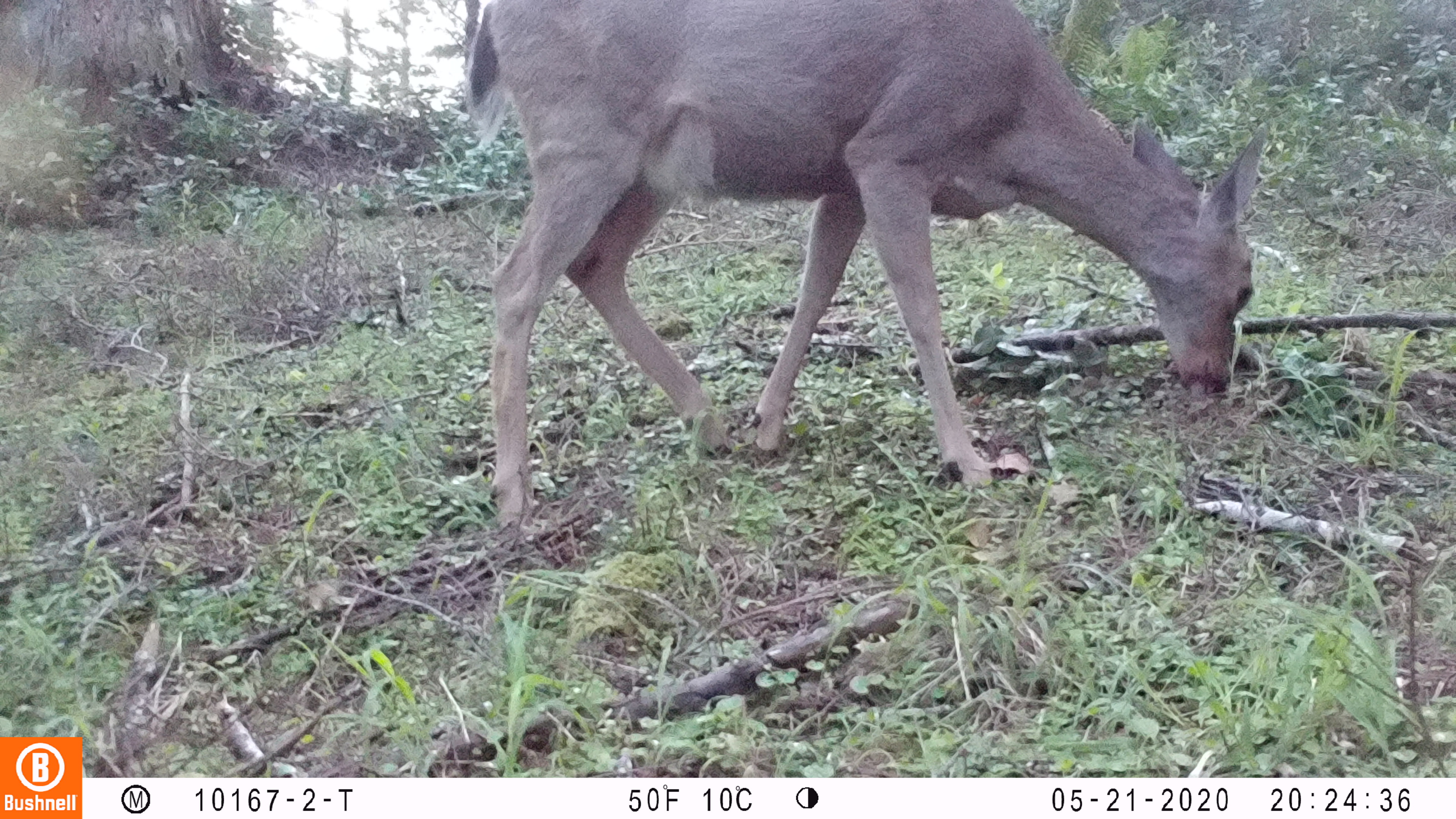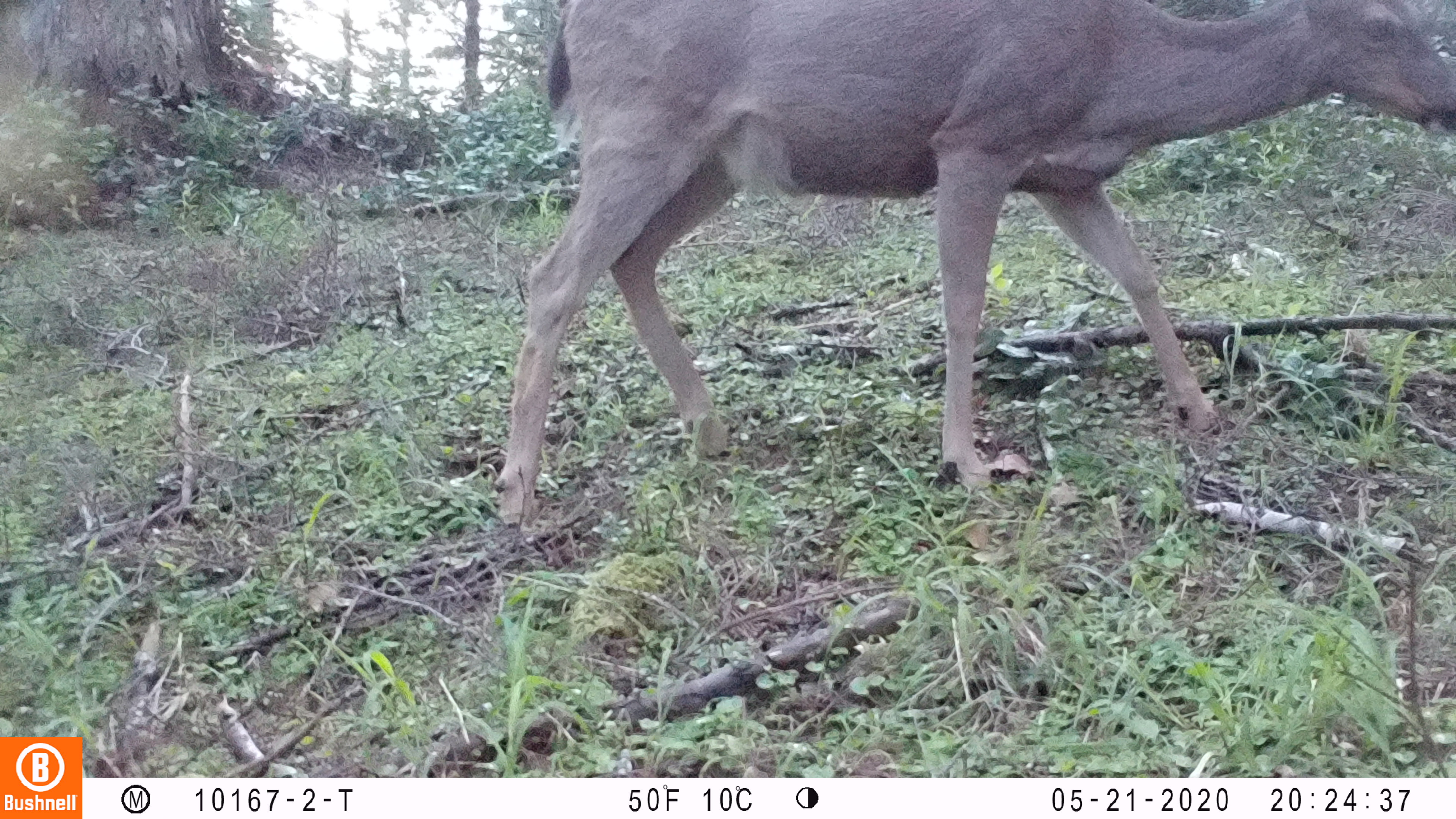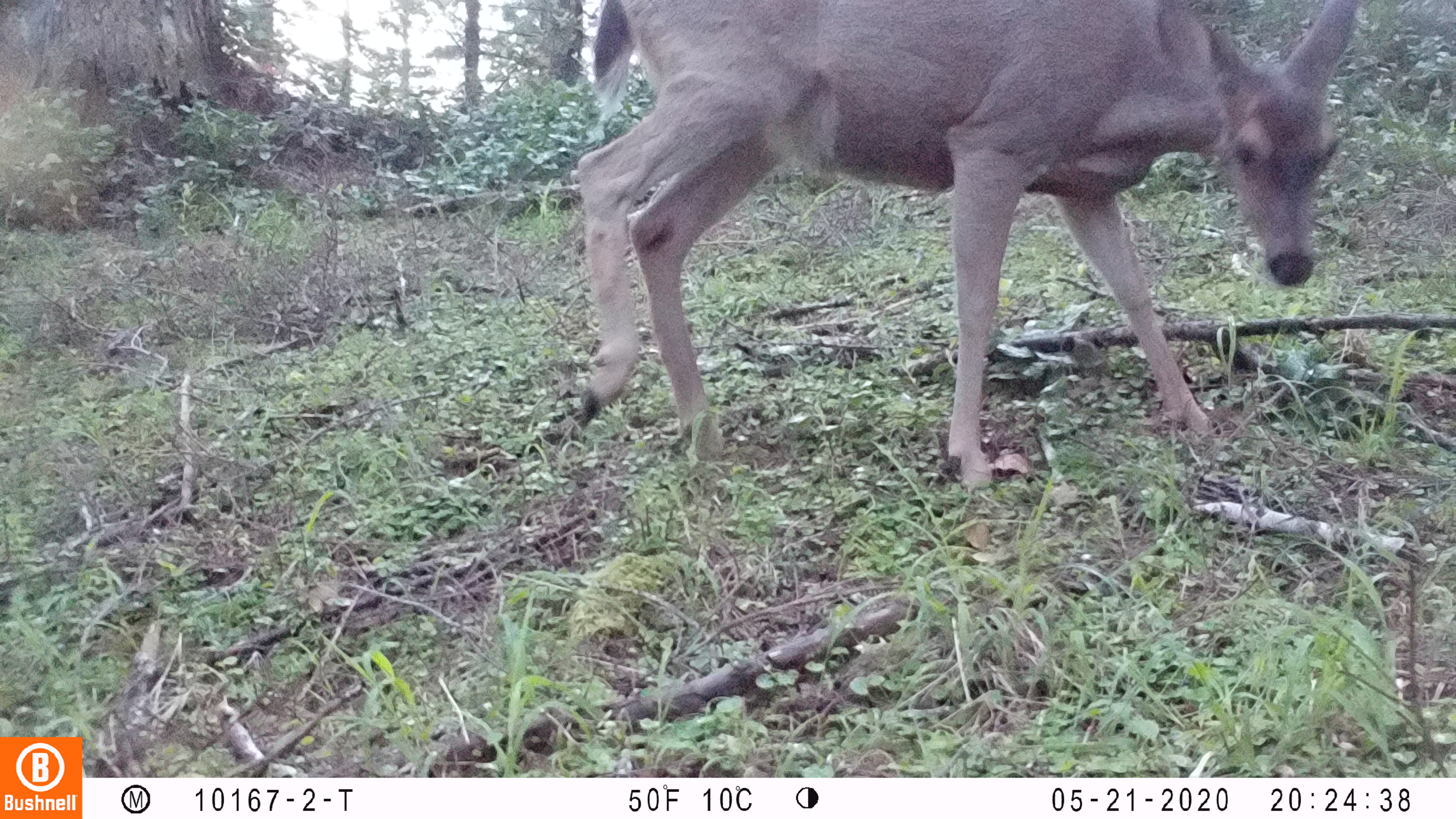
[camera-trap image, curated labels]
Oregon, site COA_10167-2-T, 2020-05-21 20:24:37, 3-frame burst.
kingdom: Animalia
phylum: Chordata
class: Mammalia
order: Artiodactyla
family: Cervidae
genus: Odocoileus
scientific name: Odocoileus hemionus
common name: black-tailed deer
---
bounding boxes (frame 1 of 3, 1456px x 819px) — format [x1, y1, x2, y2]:
black-tailed deer: [455, 0, 1271, 537]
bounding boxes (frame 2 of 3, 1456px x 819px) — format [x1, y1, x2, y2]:
black-tailed deer: [486, 0, 1447, 531]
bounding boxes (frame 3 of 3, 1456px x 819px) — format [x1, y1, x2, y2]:
black-tailed deer: [562, 0, 1371, 491]